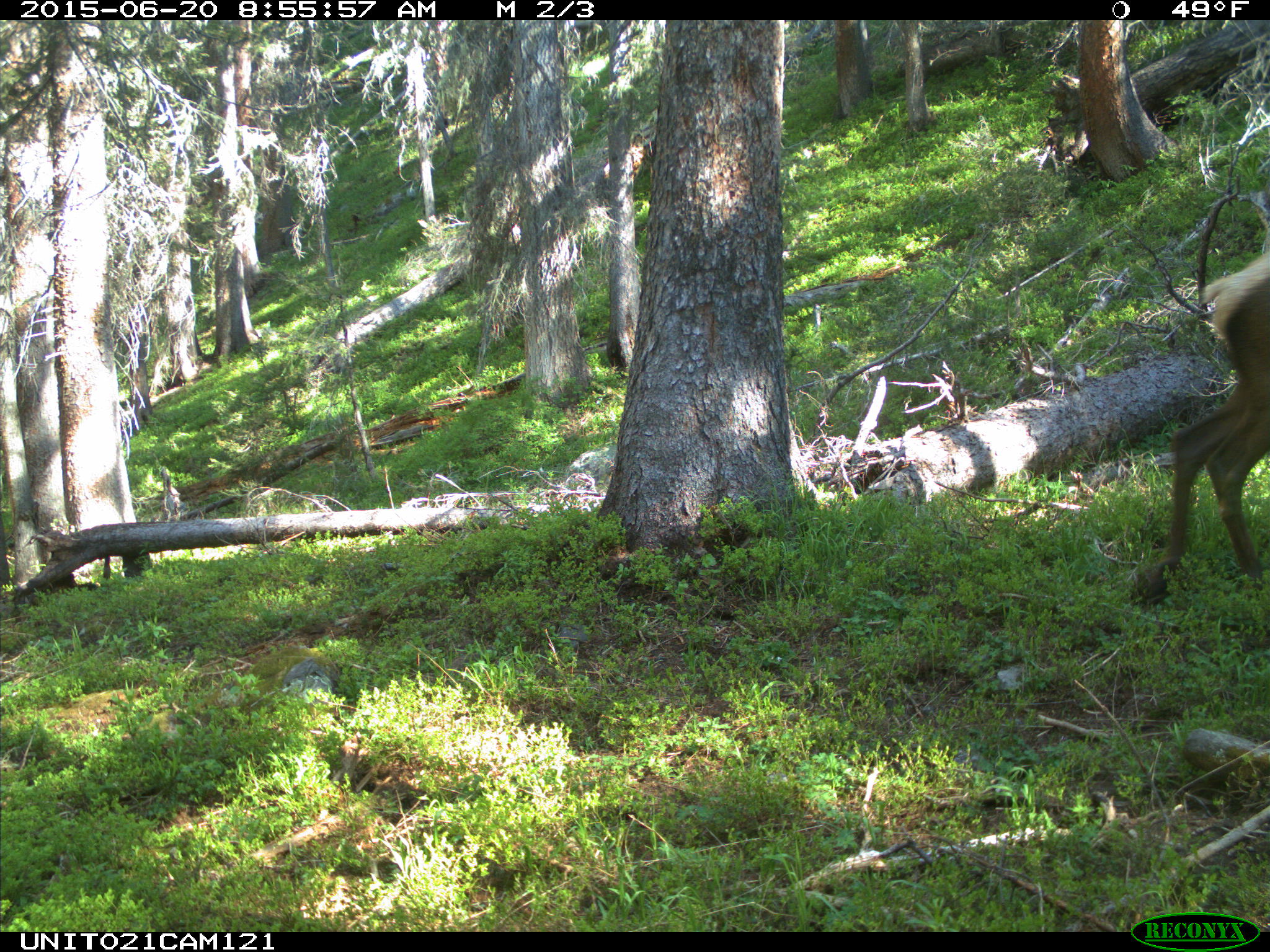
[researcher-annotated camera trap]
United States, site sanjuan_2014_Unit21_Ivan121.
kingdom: Animalia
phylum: Chordata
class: Mammalia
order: Artiodactyla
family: Cervidae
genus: Cervus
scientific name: Cervus elaphus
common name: red deer